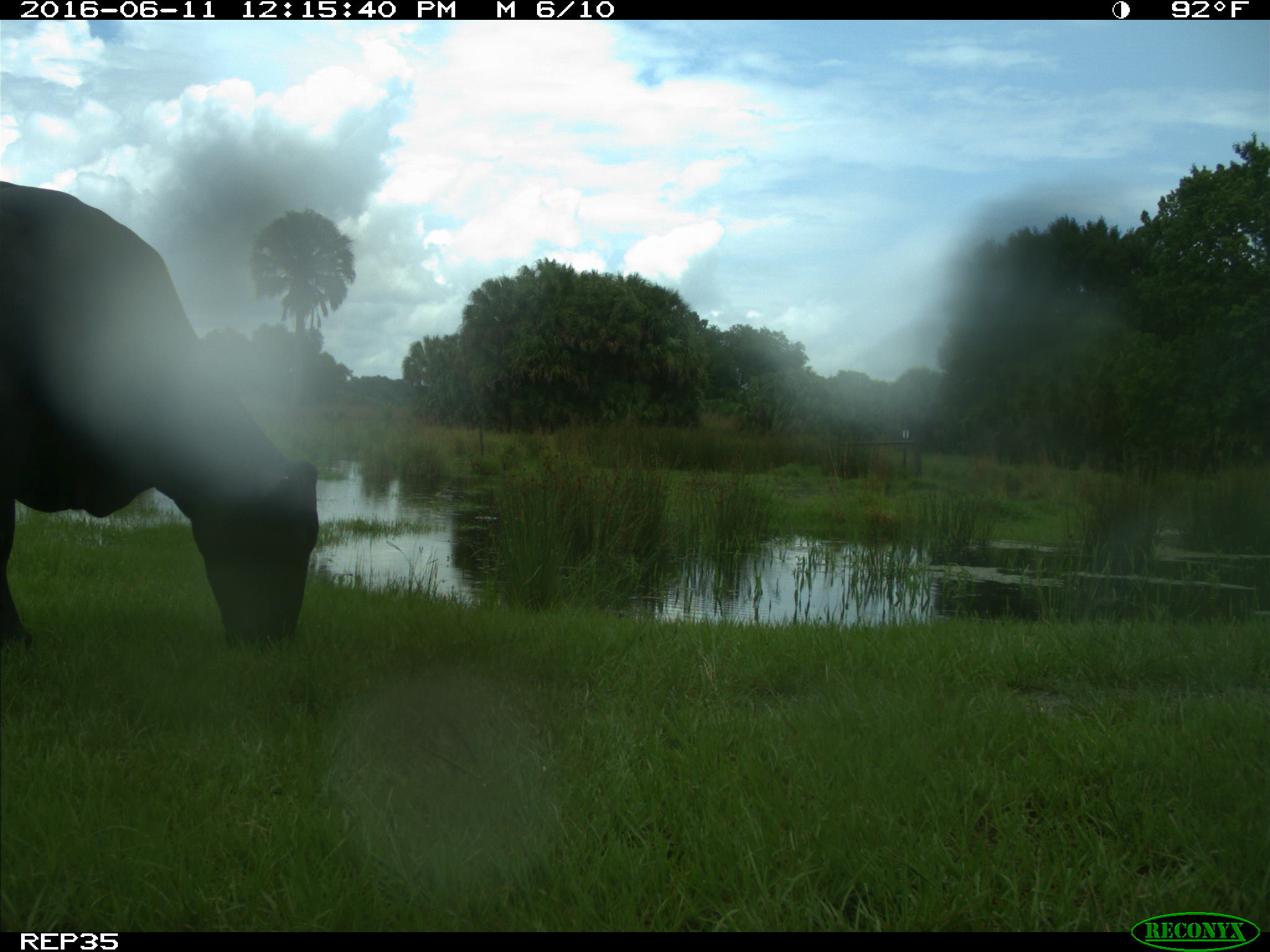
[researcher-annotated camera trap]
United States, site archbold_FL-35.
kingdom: Animalia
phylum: Chordata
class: Mammalia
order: Artiodactyla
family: Bovidae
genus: Bos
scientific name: Bos taurus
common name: domestic cow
Bos taurus (domestic cow).